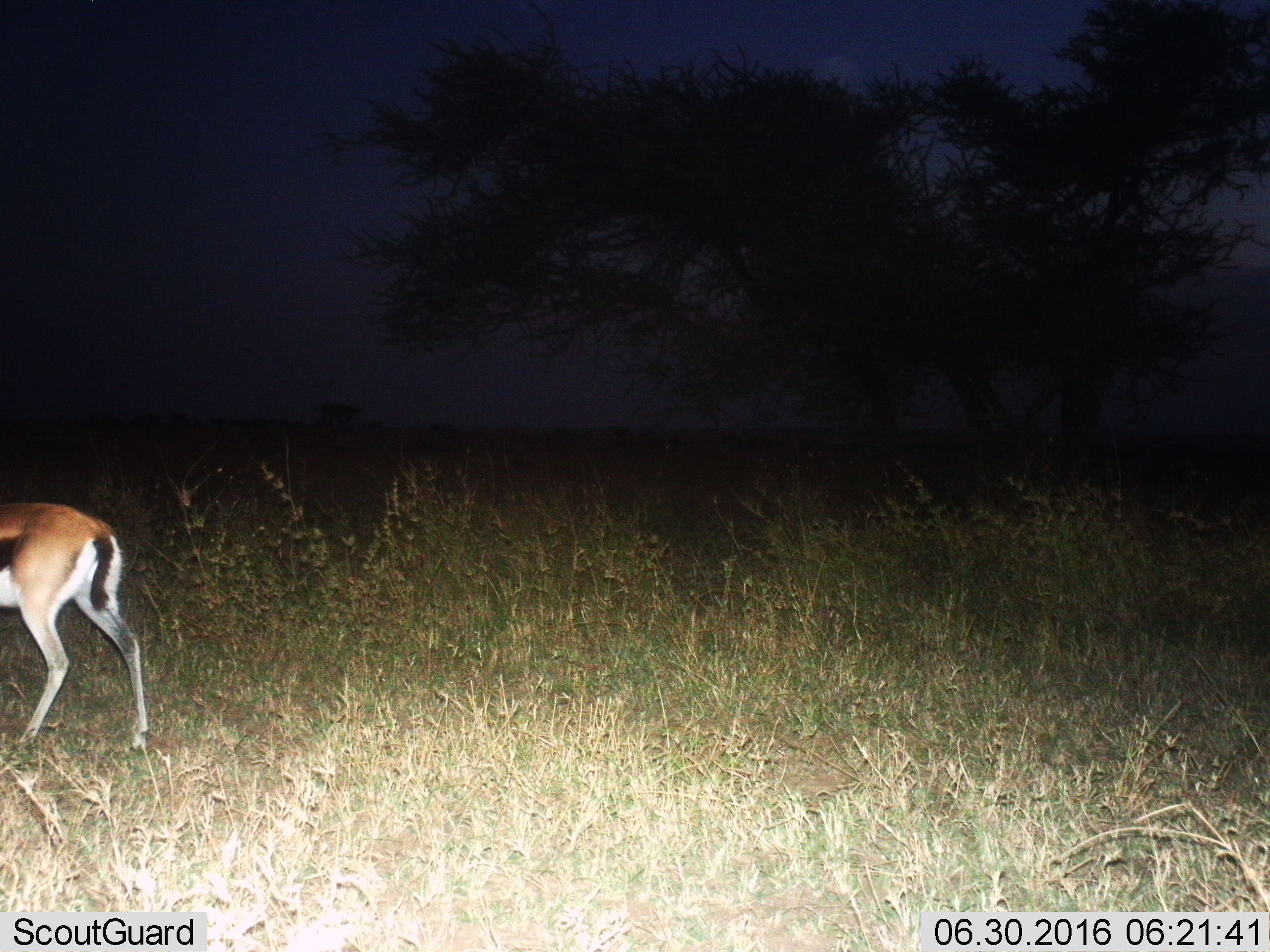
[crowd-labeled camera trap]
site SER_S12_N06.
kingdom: Animalia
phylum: Chordata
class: Mammalia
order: Artiodactyla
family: Bovidae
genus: Eudorcas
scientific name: Eudorcas thomsonii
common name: thomson's gazelle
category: gazellethomsons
Gazellethomsons (thomson's gazelle) (Eudorcas thomsonii), count 1. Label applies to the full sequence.